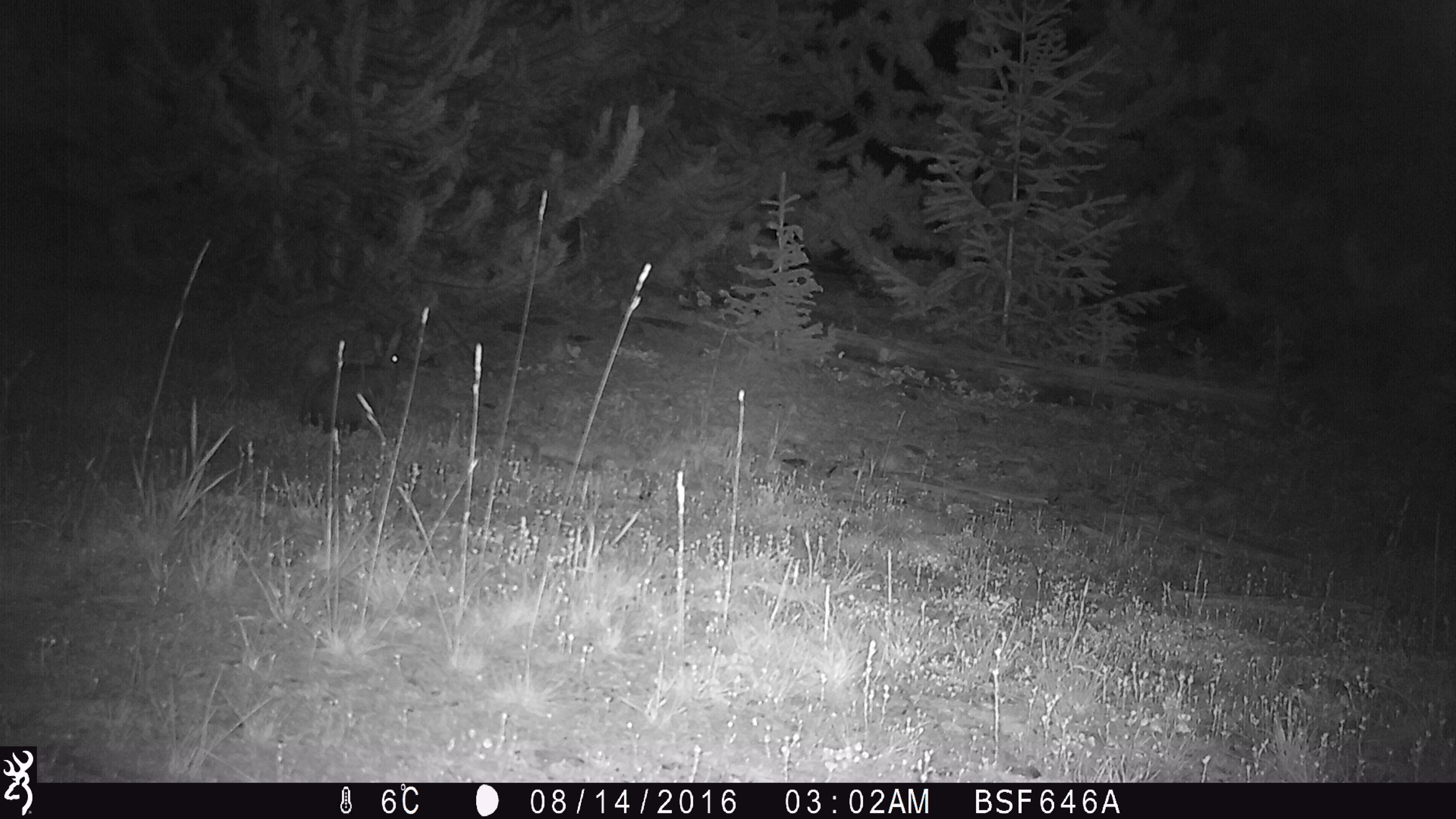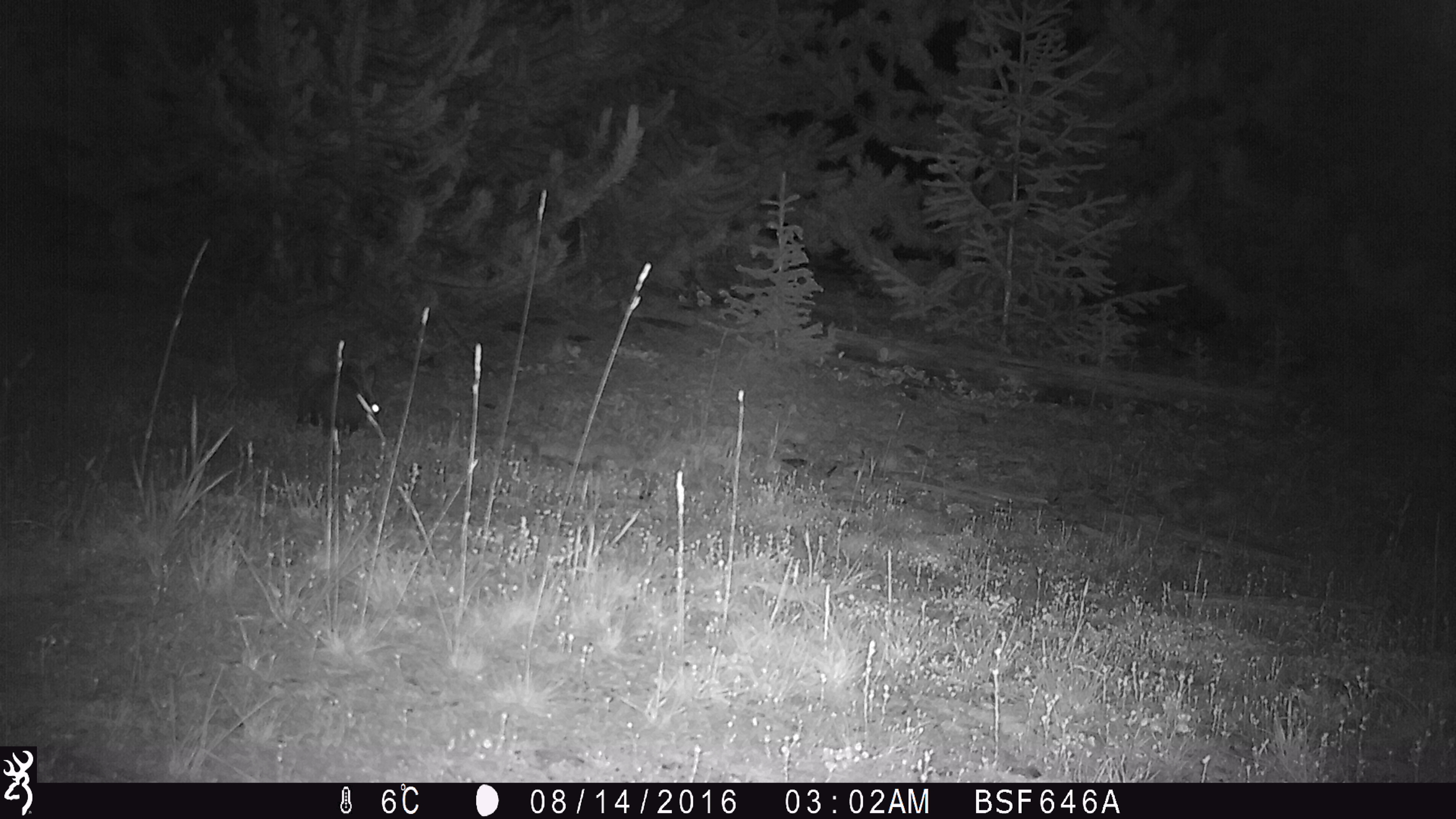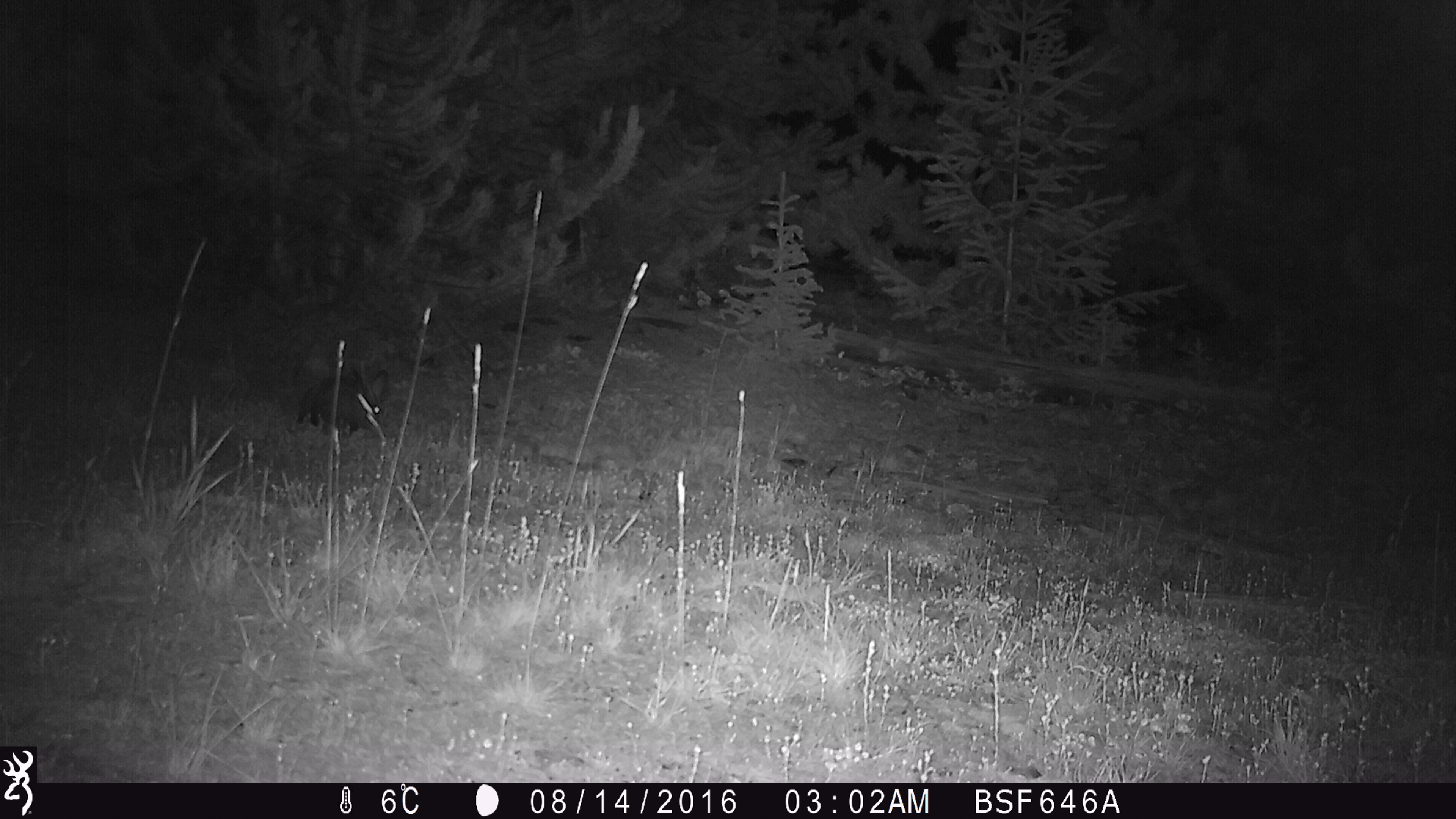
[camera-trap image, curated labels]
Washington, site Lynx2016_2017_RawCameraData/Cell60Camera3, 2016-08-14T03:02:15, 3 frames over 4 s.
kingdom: Animalia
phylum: Chordata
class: Mammalia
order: Lagomorpha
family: Leporidae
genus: Lepus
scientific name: Lepus americanus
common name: snowshoe hare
Lepus americanus (snowshoe hare). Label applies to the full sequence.